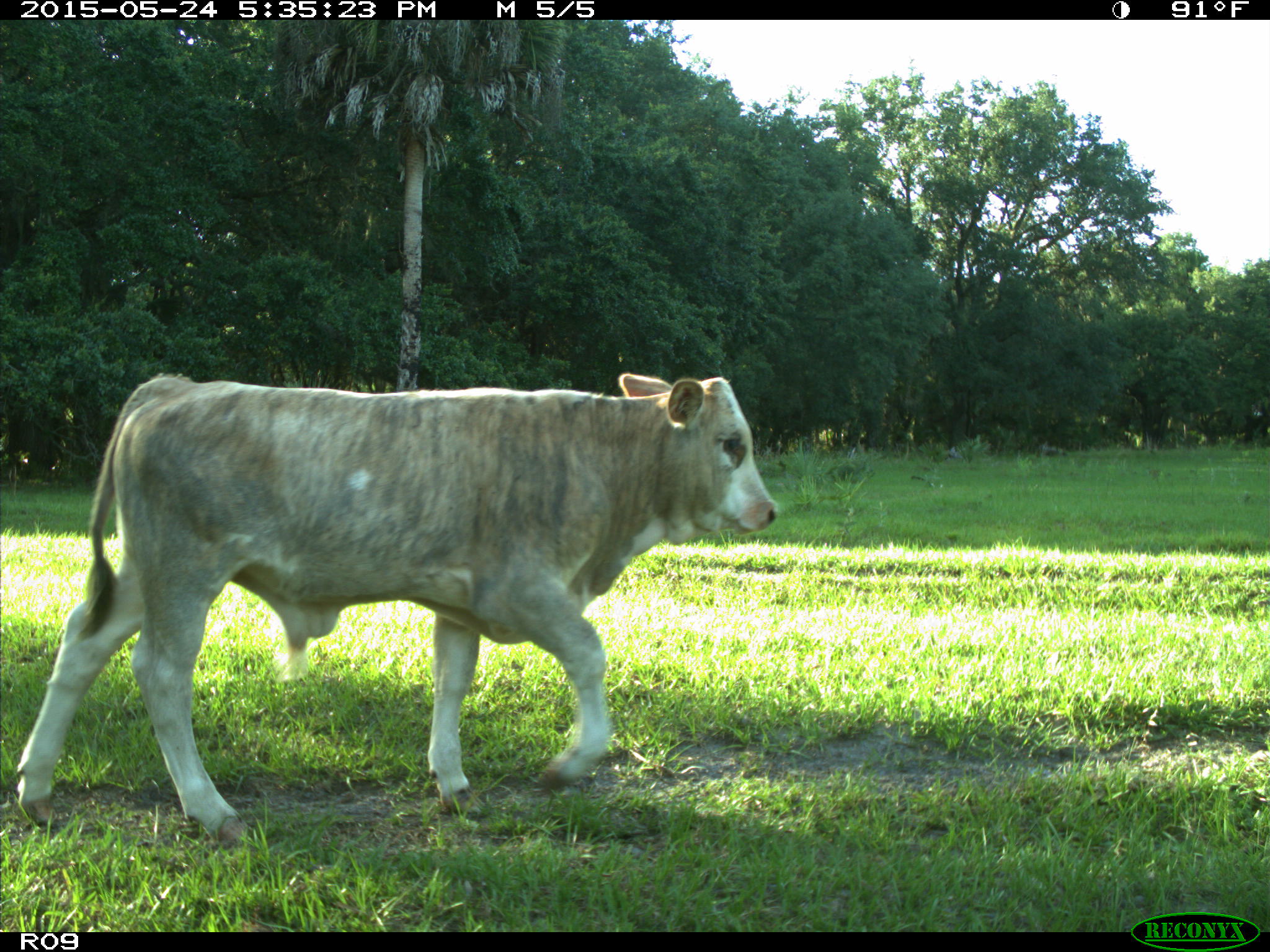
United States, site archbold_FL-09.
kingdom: Animalia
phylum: Chordata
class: Mammalia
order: Artiodactyla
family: Bovidae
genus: Bos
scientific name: Bos taurus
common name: domestic cow